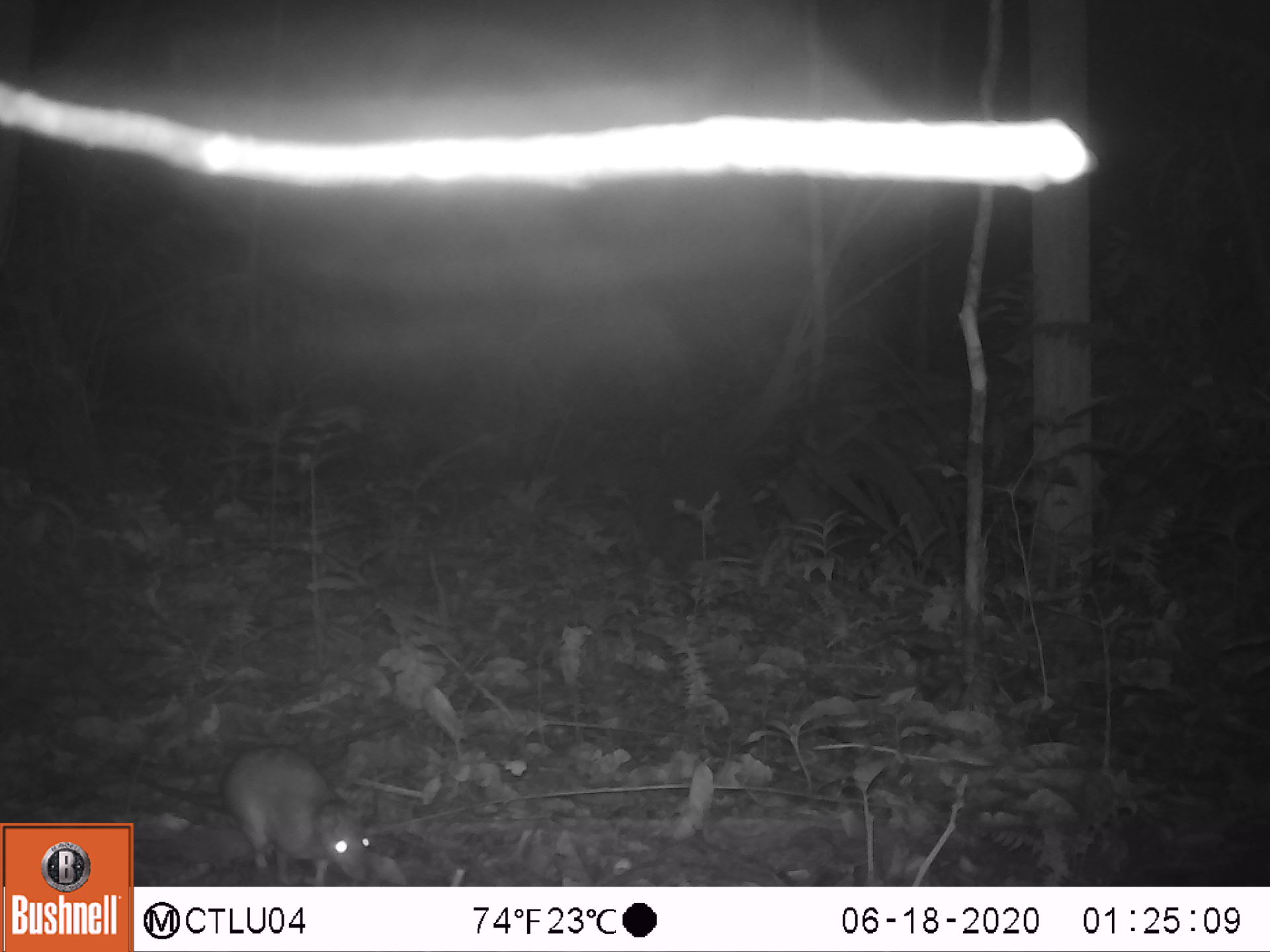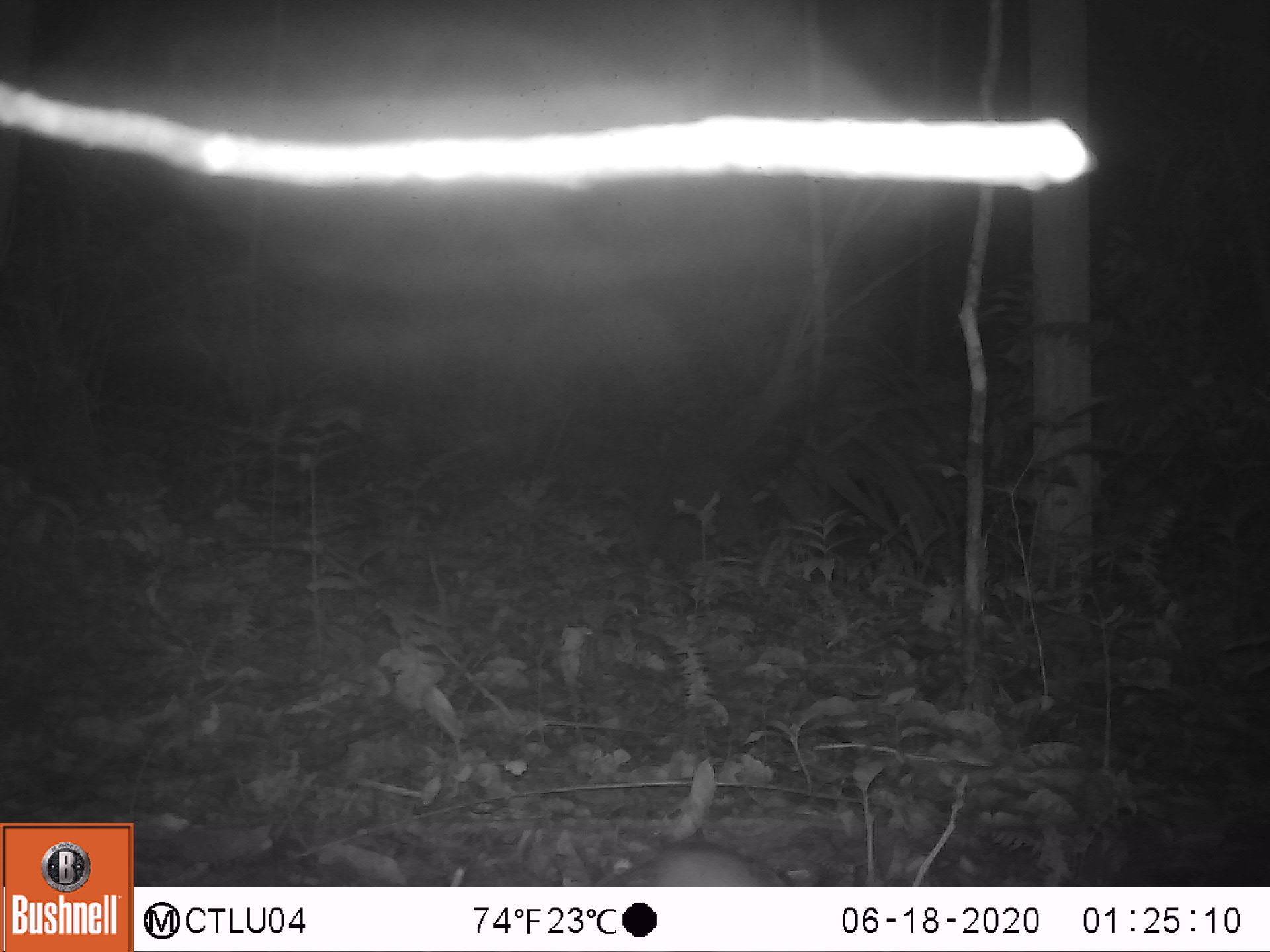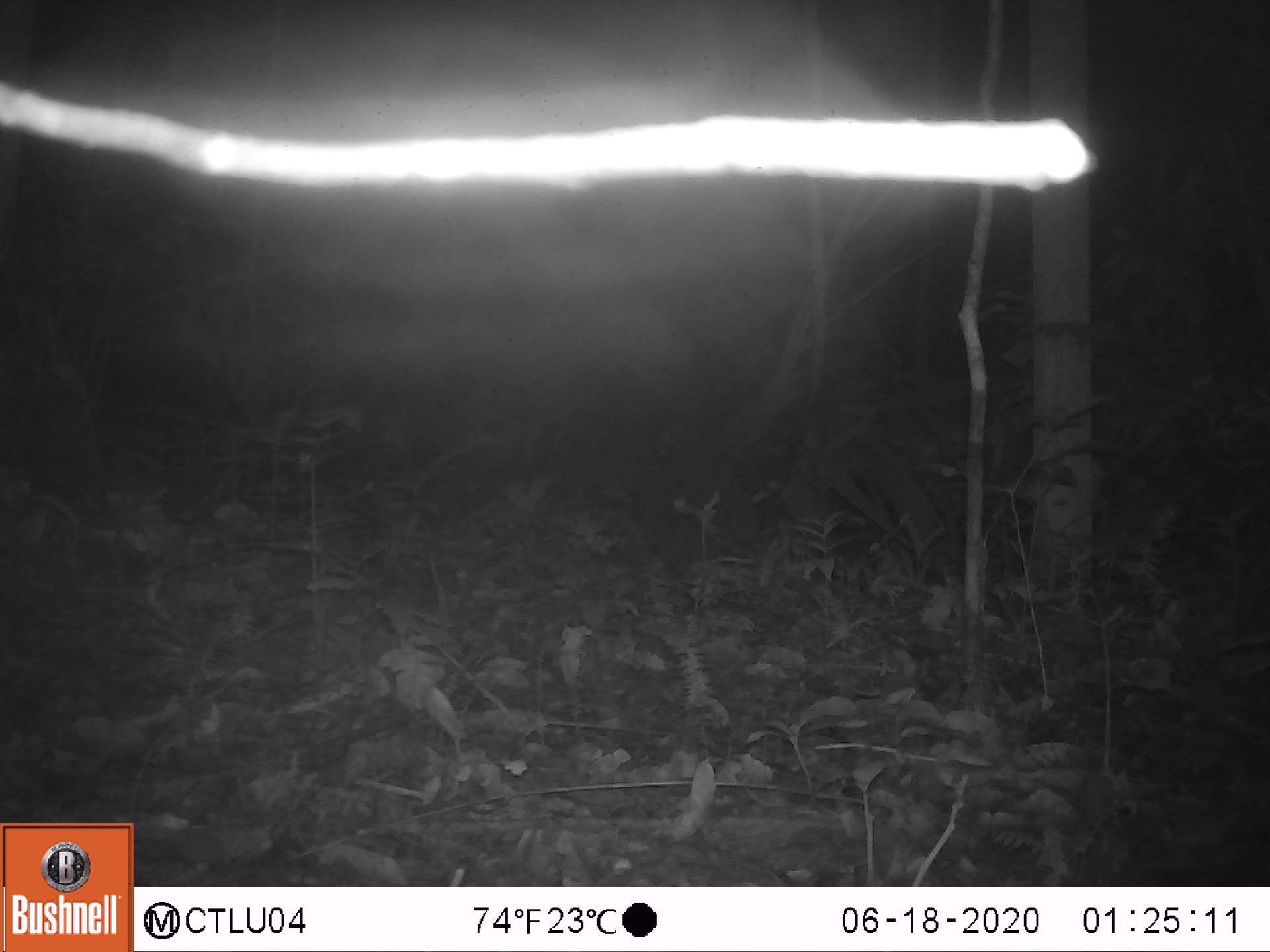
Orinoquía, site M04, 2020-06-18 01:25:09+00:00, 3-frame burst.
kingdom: Animalia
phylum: Chordata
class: Mammalia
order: Rodentia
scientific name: Rodentia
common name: rodent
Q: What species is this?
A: Rodent (Rodentia).